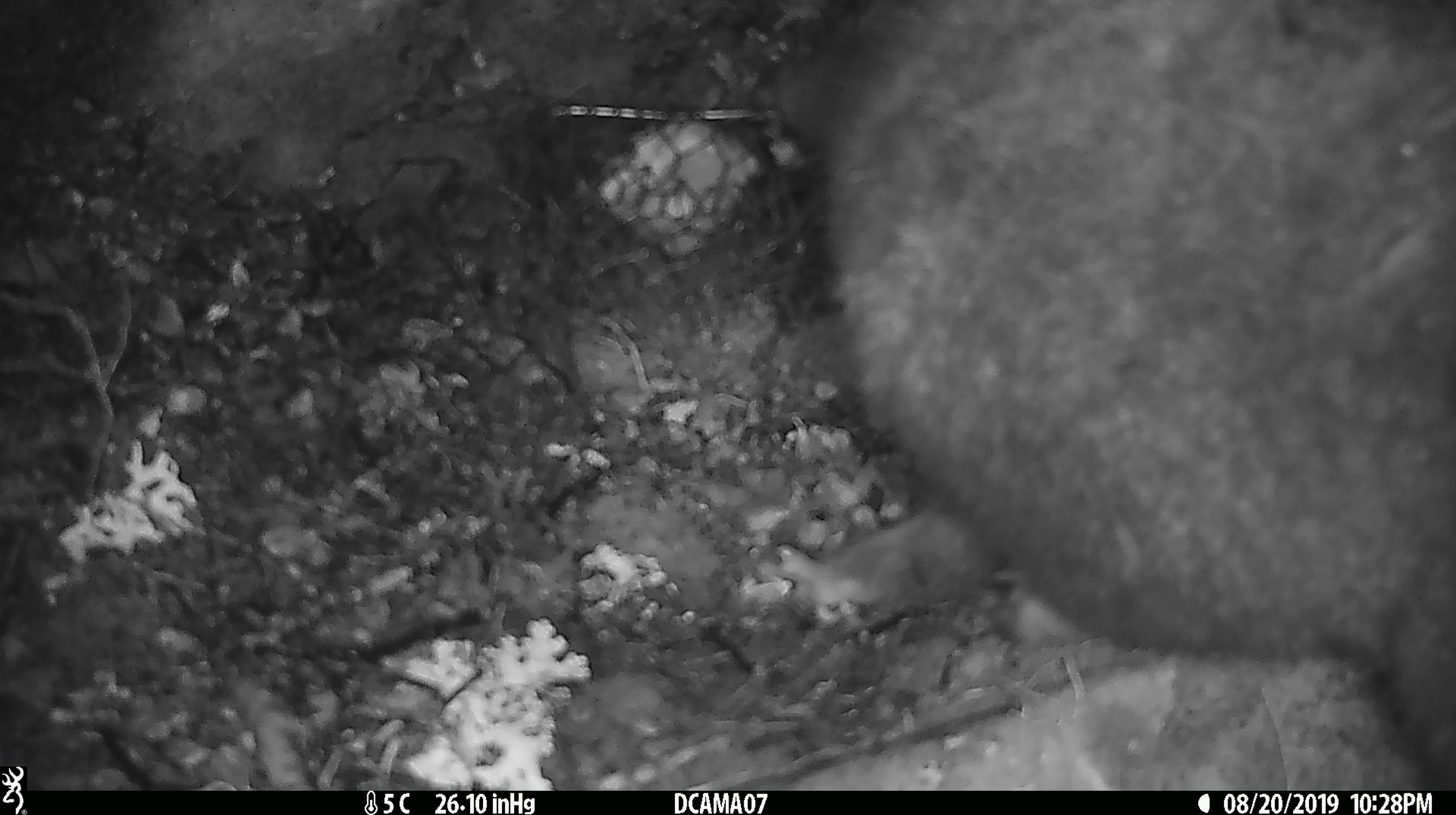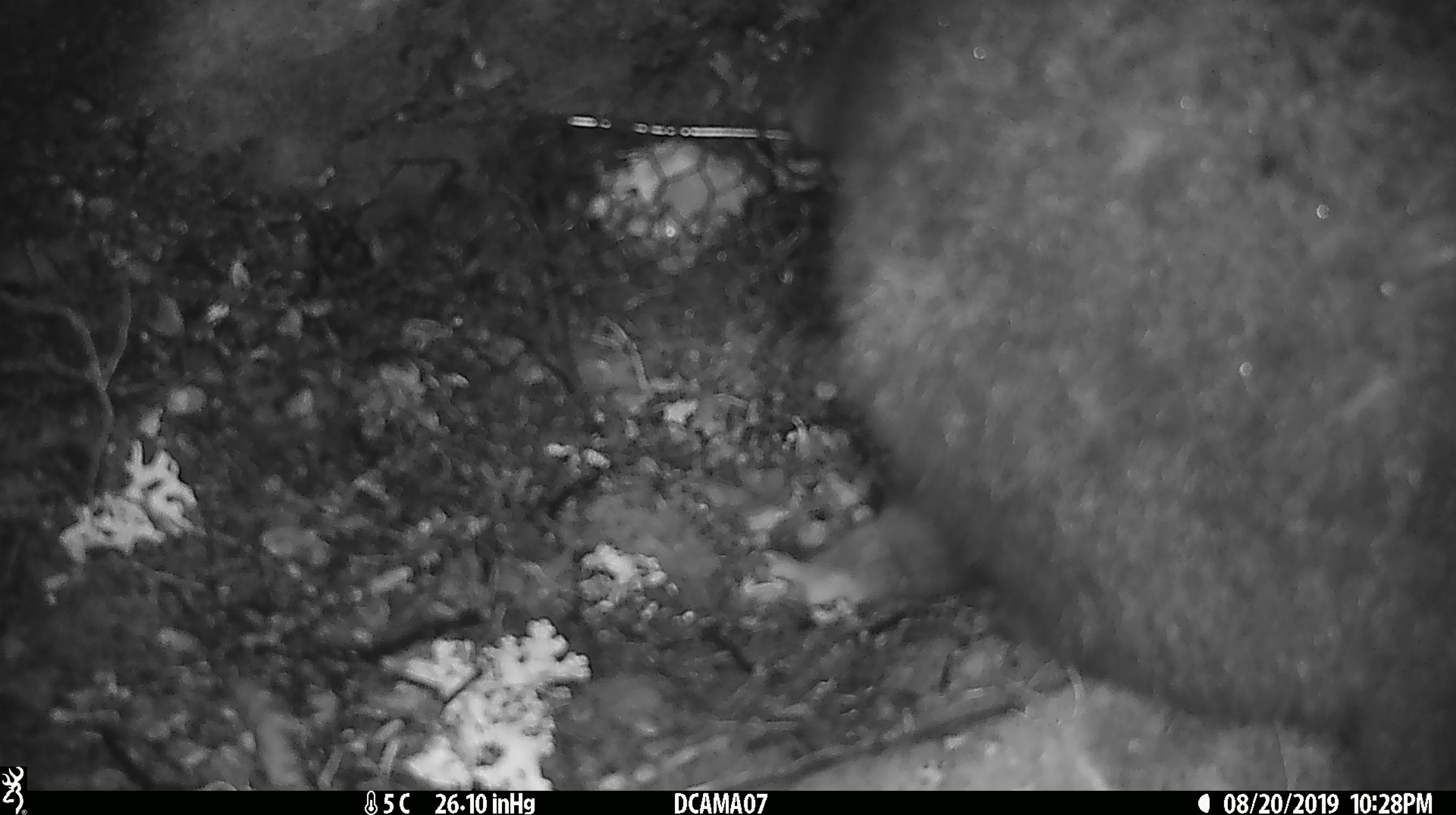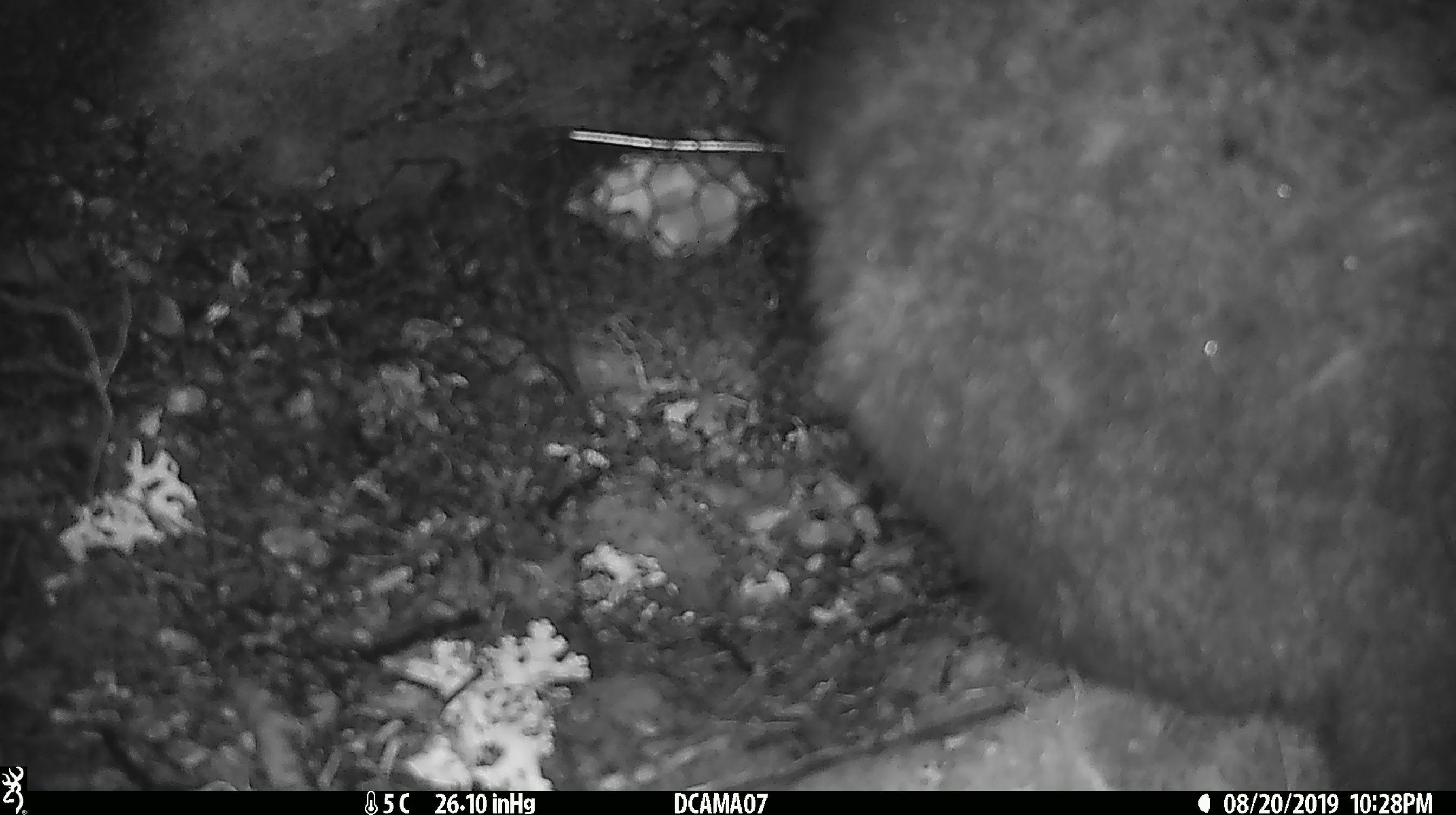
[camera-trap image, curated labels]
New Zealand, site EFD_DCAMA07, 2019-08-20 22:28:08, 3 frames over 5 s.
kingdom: Animalia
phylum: Chordata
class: Mammalia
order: Diprotodontia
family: Phalangeridae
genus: Trichosurus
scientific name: Trichosurus vulpecula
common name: common brushtail possum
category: possum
Possum (common brushtail possum) (Trichosurus vulpecula).